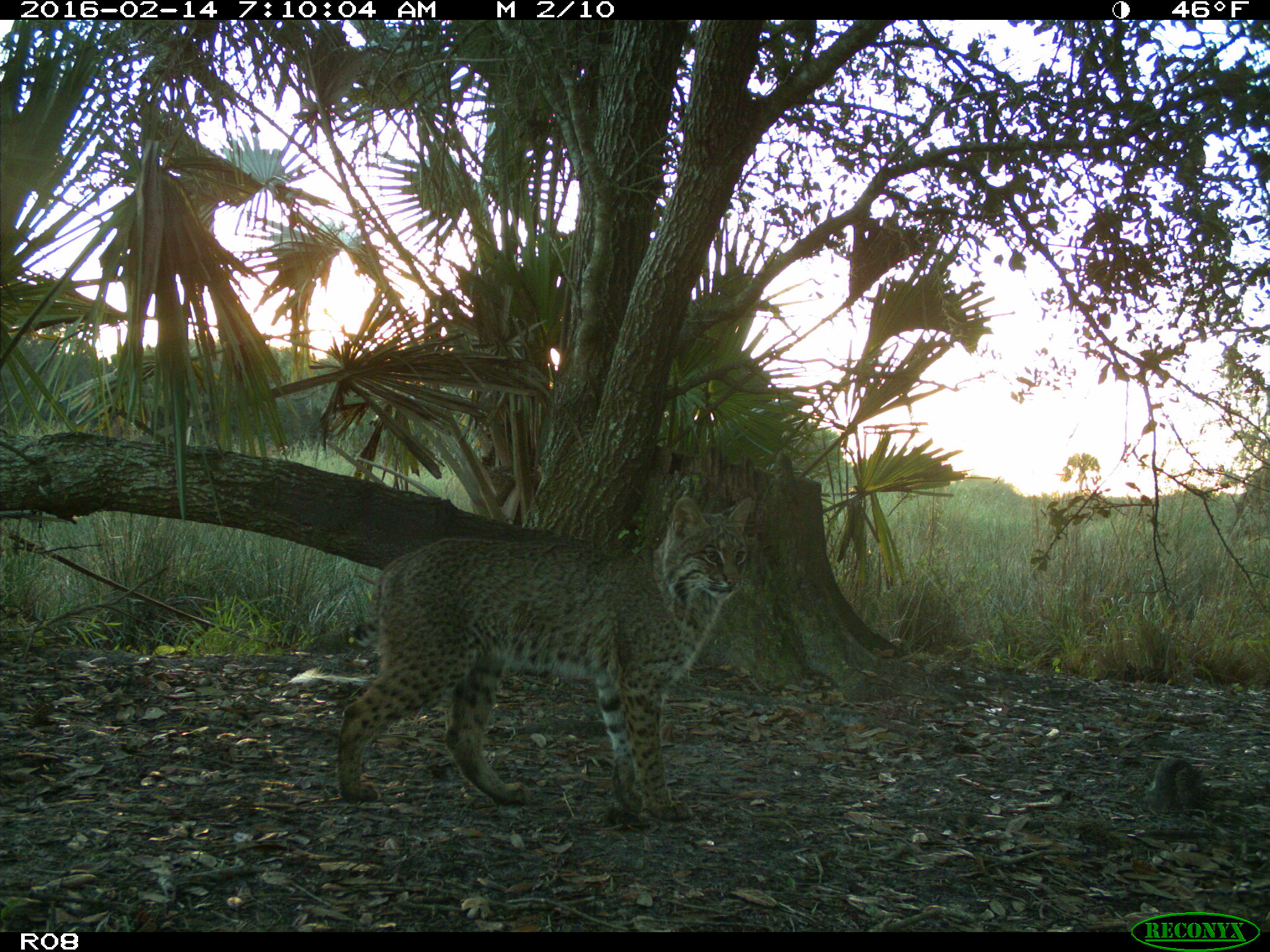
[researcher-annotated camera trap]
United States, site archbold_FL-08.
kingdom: Animalia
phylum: Chordata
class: Mammalia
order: Carnivora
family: Felidae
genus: Lynx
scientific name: Lynx rufus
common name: bobcat